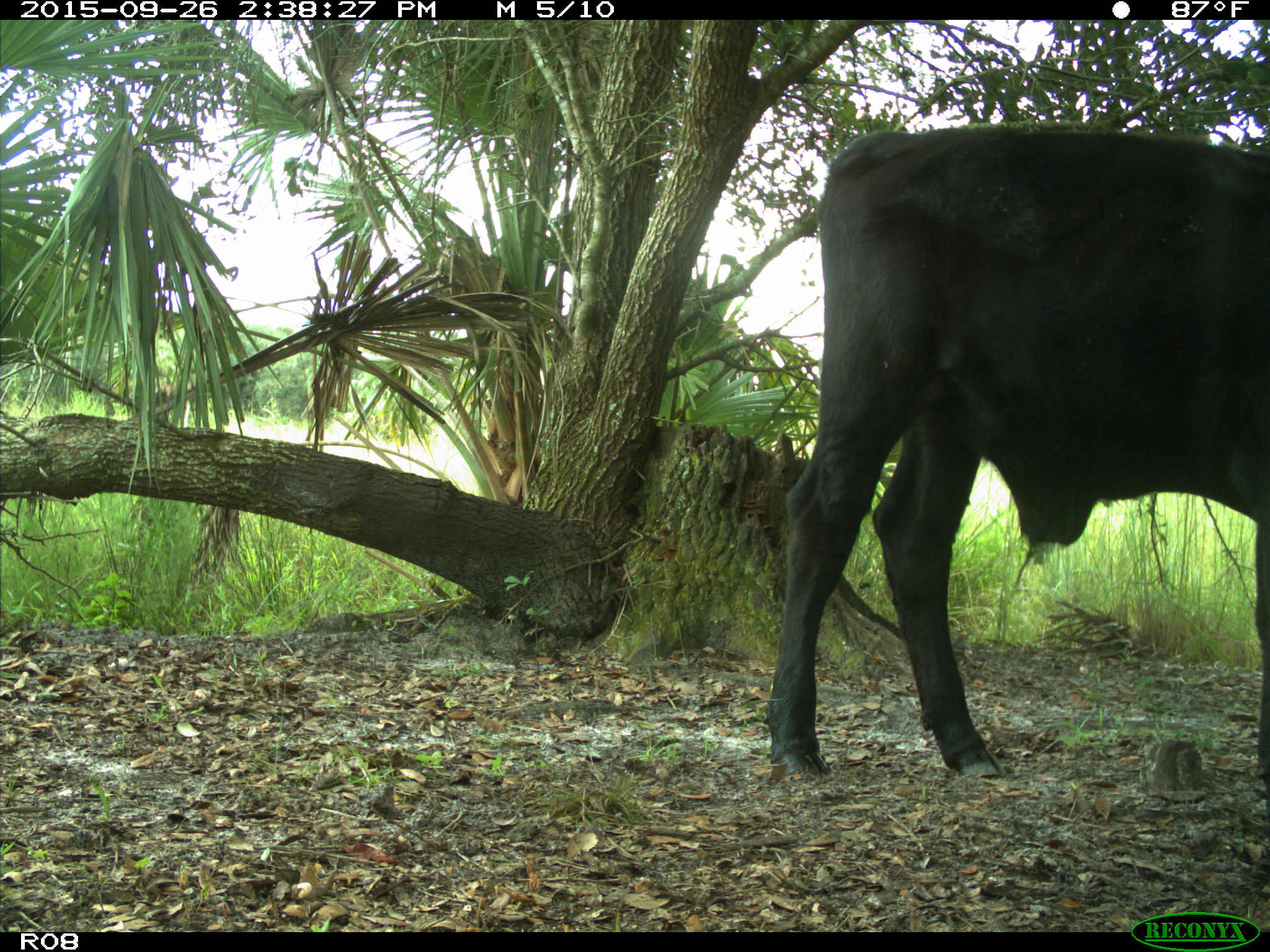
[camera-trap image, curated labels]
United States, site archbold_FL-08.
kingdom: Animalia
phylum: Chordata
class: Mammalia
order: Artiodactyla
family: Bovidae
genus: Bos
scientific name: Bos taurus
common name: domestic cow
Bos taurus (domestic cow).